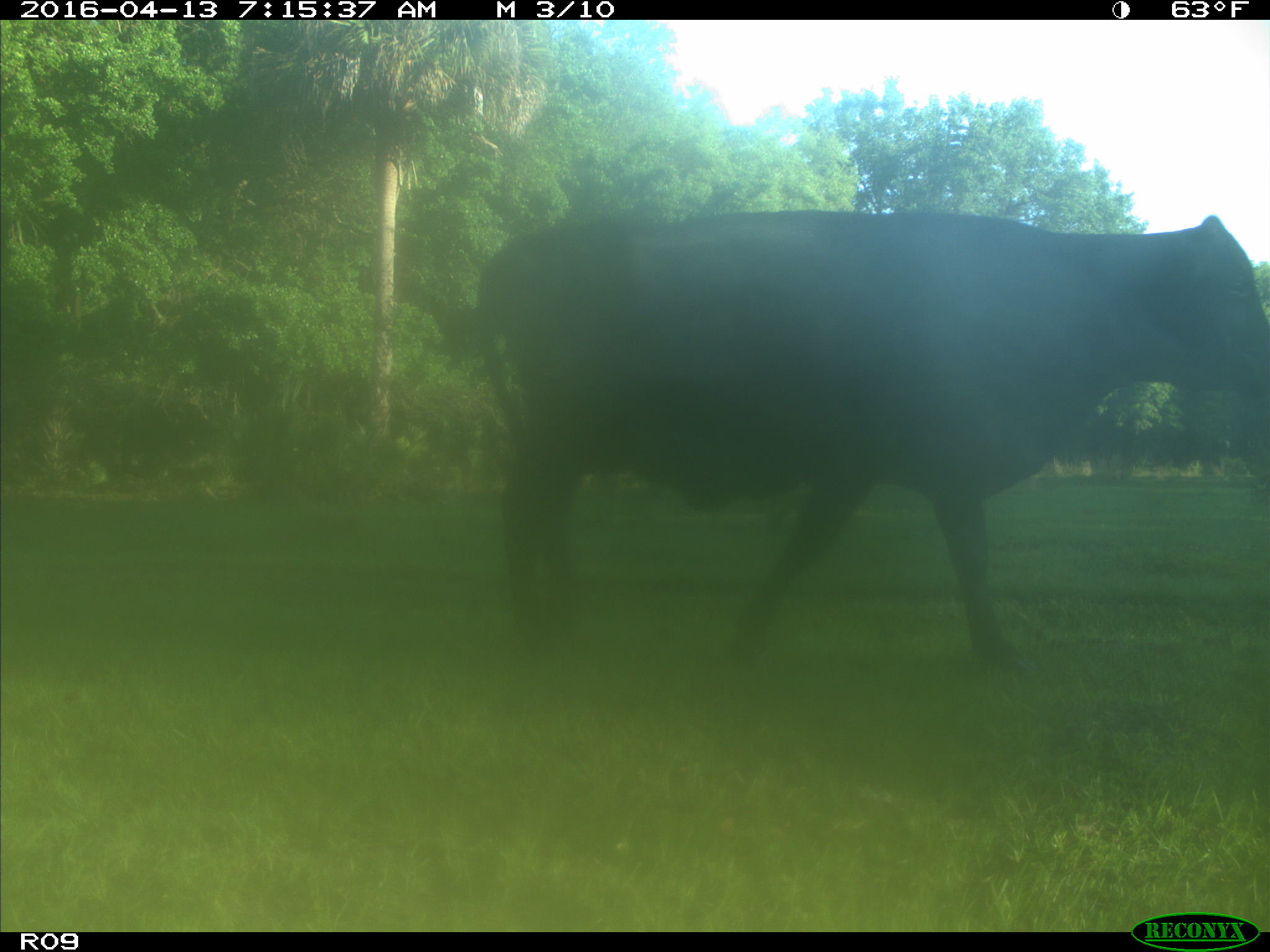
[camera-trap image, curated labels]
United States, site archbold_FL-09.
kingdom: Animalia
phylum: Chordata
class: Mammalia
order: Artiodactyla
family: Bovidae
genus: Bos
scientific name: Bos taurus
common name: domestic cow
Bos taurus (domestic cow).